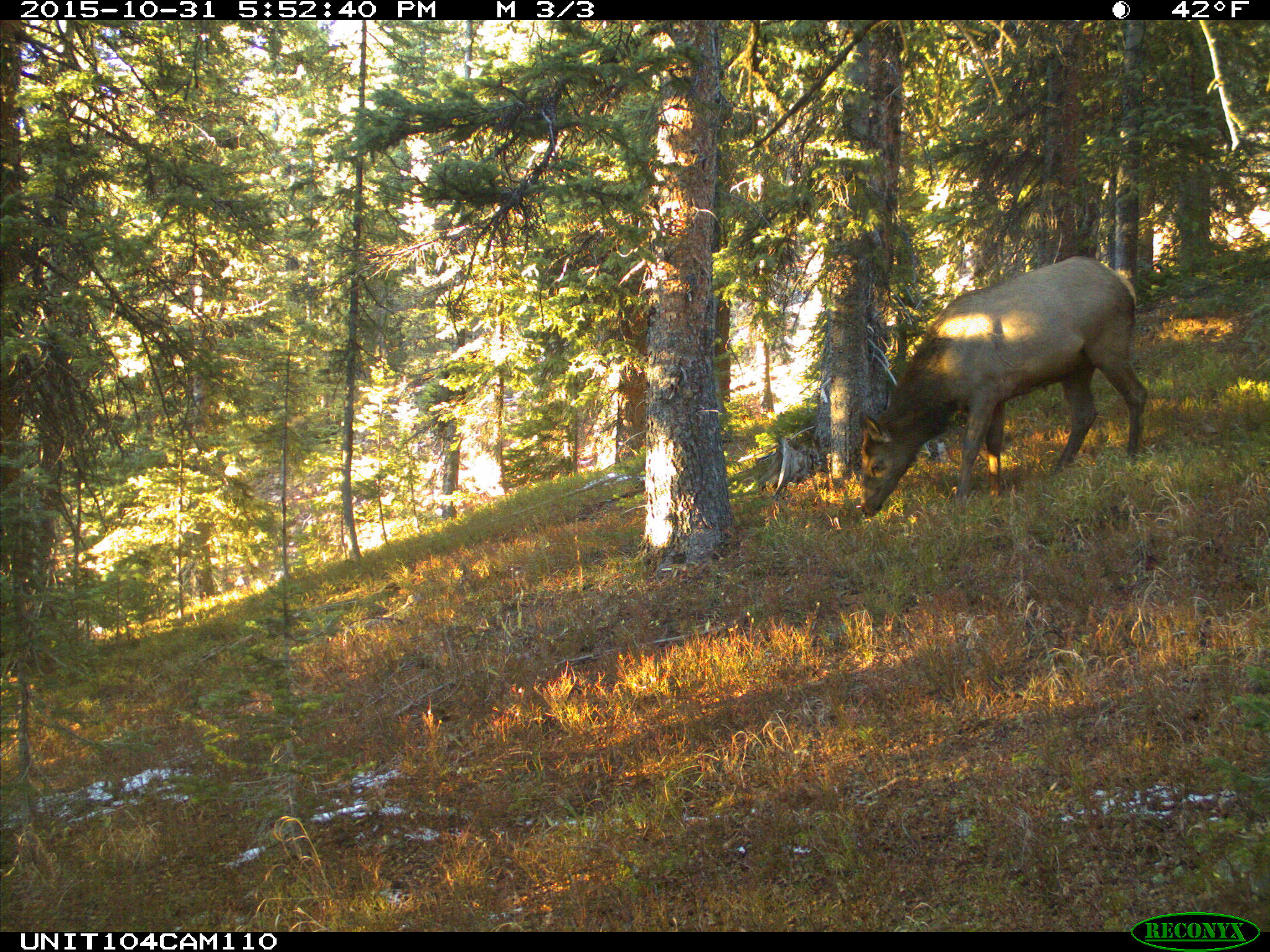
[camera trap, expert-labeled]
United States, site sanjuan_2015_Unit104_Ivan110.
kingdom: Animalia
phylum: Chordata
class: Mammalia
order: Artiodactyla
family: Cervidae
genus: Cervus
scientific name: Cervus elaphus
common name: red deer